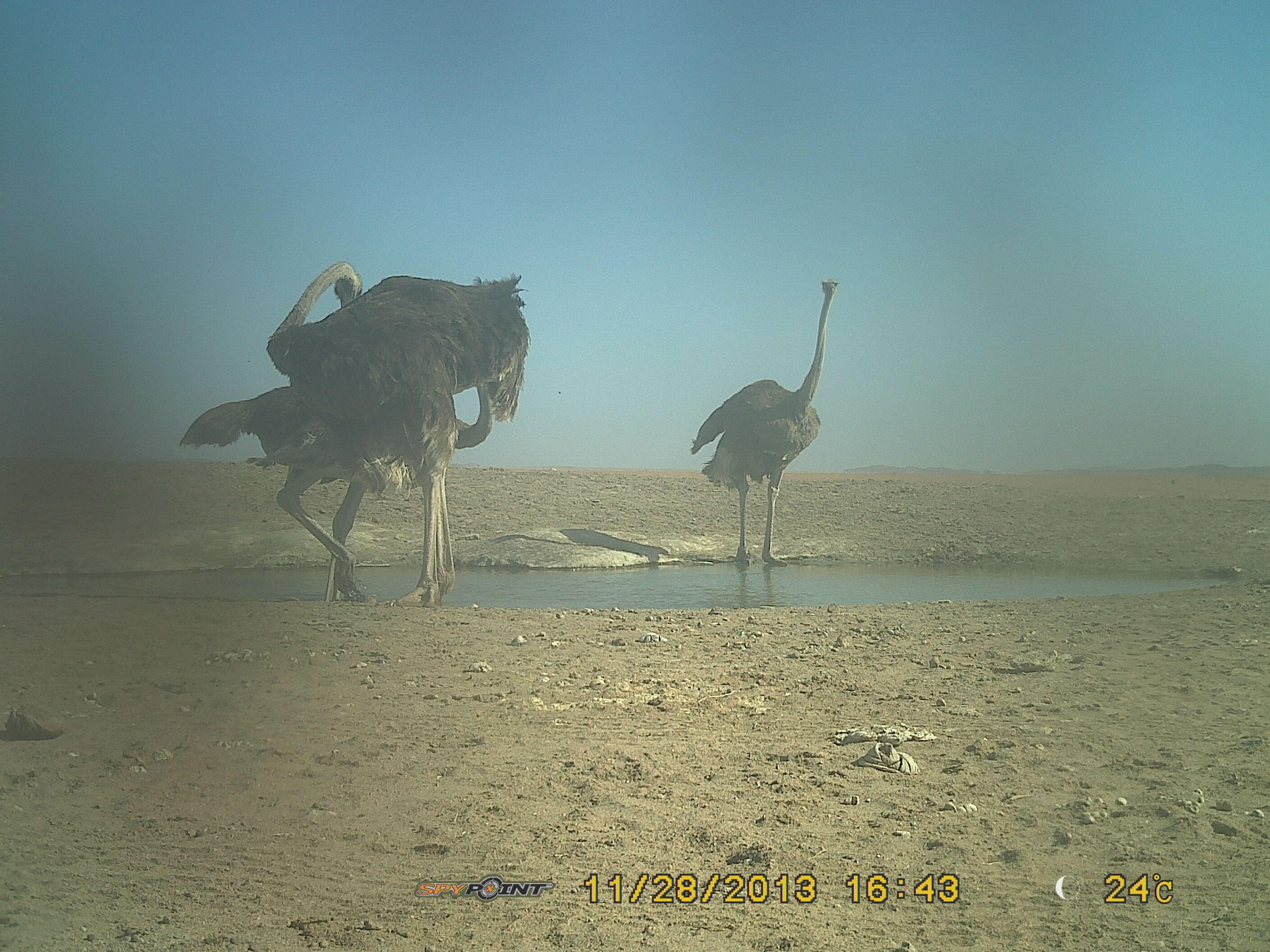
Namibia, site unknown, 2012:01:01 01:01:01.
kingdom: Animalia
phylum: Chordata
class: Aves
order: Struthioniformes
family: Struthionidae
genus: Struthio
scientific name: Struthio camelus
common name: common ostrich